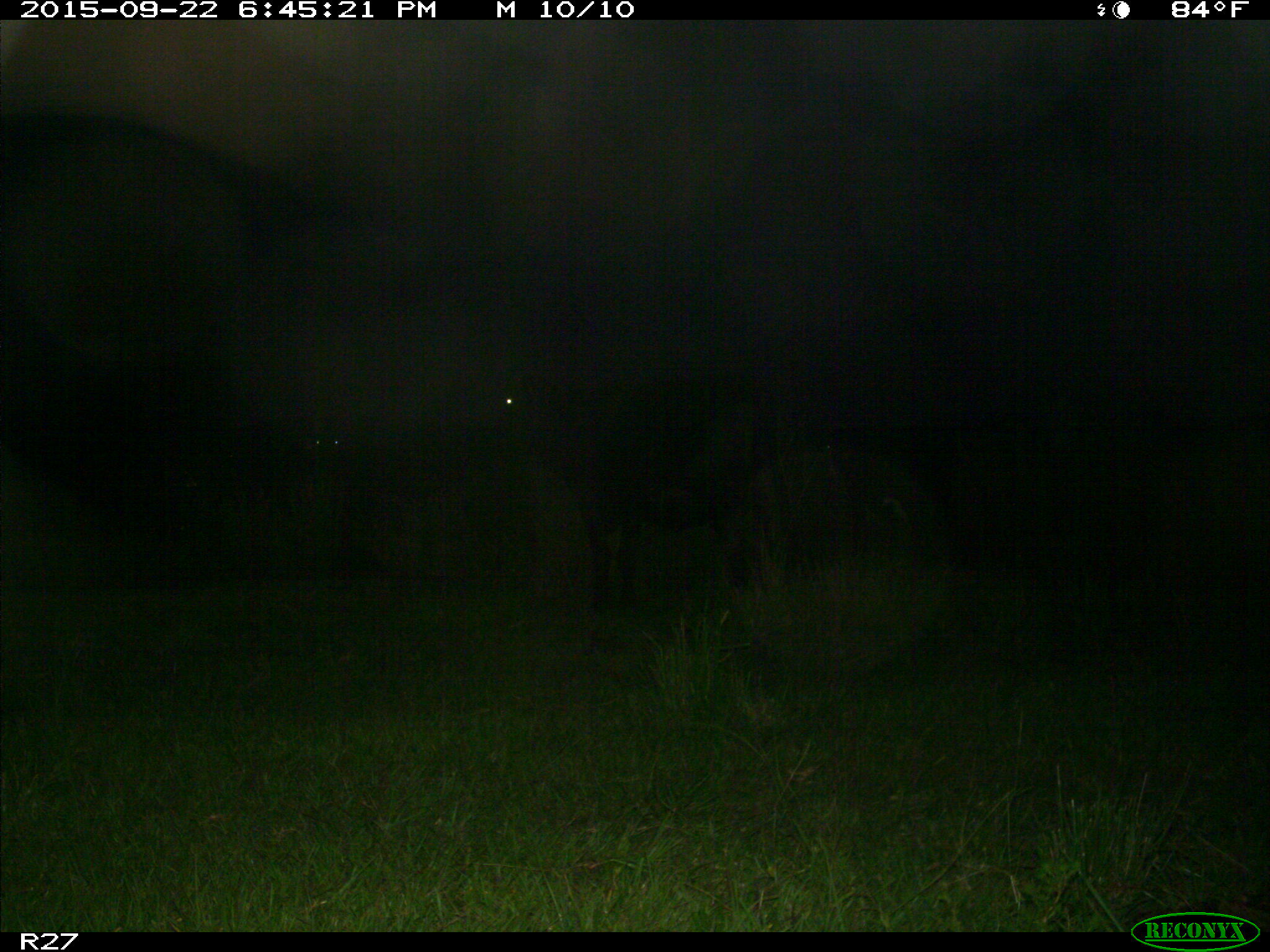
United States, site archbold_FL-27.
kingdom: Animalia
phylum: Chordata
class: Mammalia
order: Artiodactyla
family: Bovidae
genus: Bos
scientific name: Bos taurus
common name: domestic cow